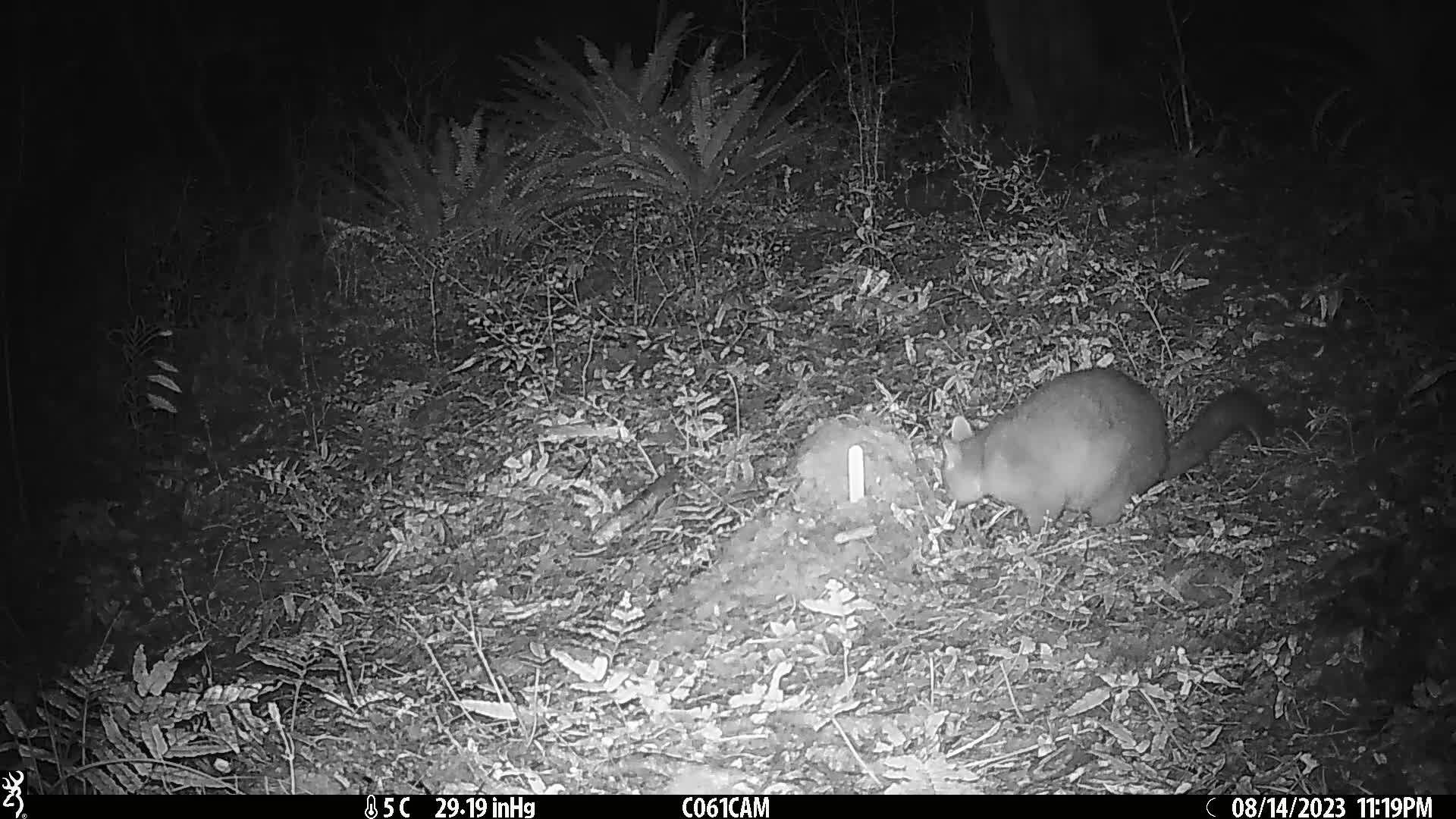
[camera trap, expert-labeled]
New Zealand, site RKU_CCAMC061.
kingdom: Animalia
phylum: Chordata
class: Mammalia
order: Diprotodontia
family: Phalangeridae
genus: Trichosurus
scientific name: Trichosurus vulpecula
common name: common brushtail possum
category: possum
Possum (common brushtail possum) (Trichosurus vulpecula).